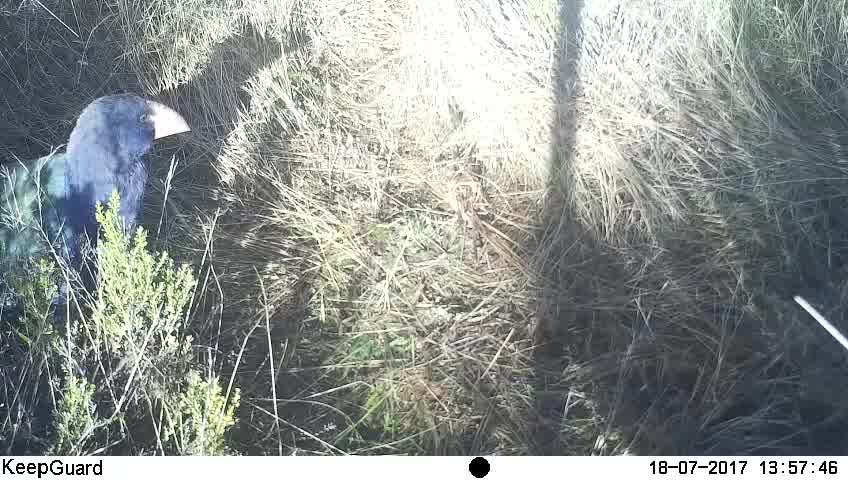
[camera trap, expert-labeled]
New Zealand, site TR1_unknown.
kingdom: Animalia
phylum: Chordata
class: Aves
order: Gruiformes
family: Rallidae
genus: Porphyrio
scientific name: Porphyrio mantelli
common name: takahe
Takahe (Porphyrio mantelli).